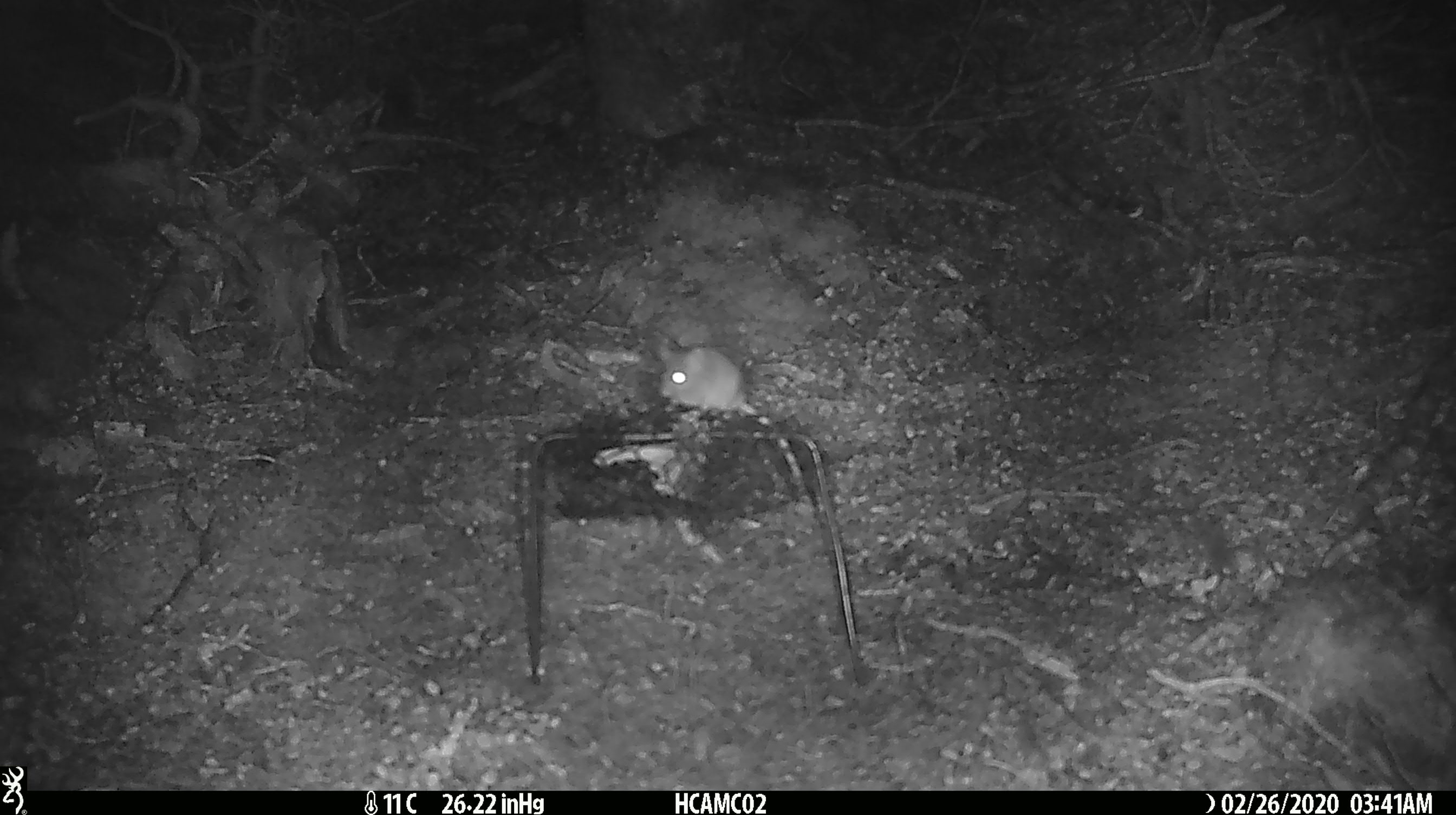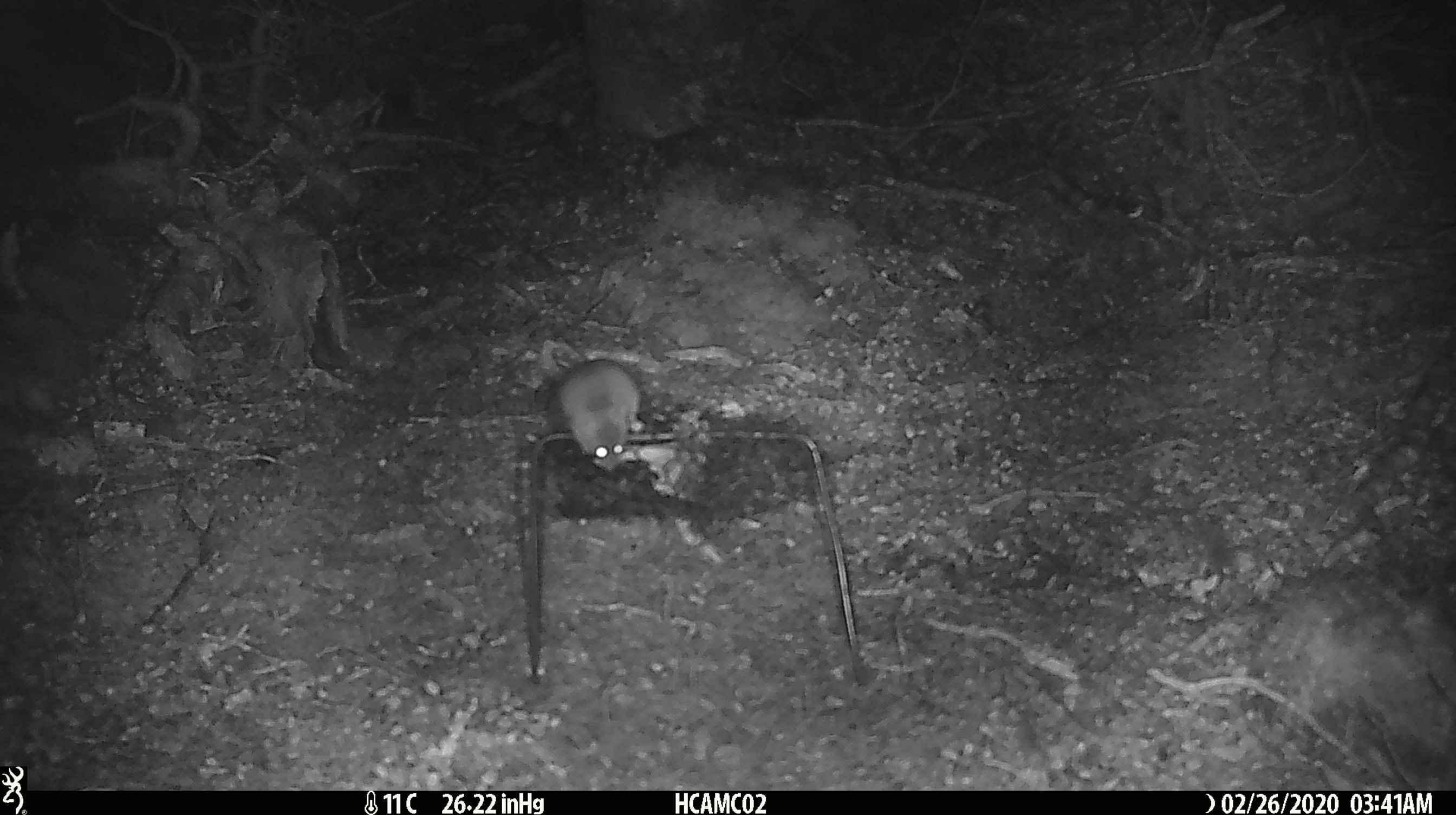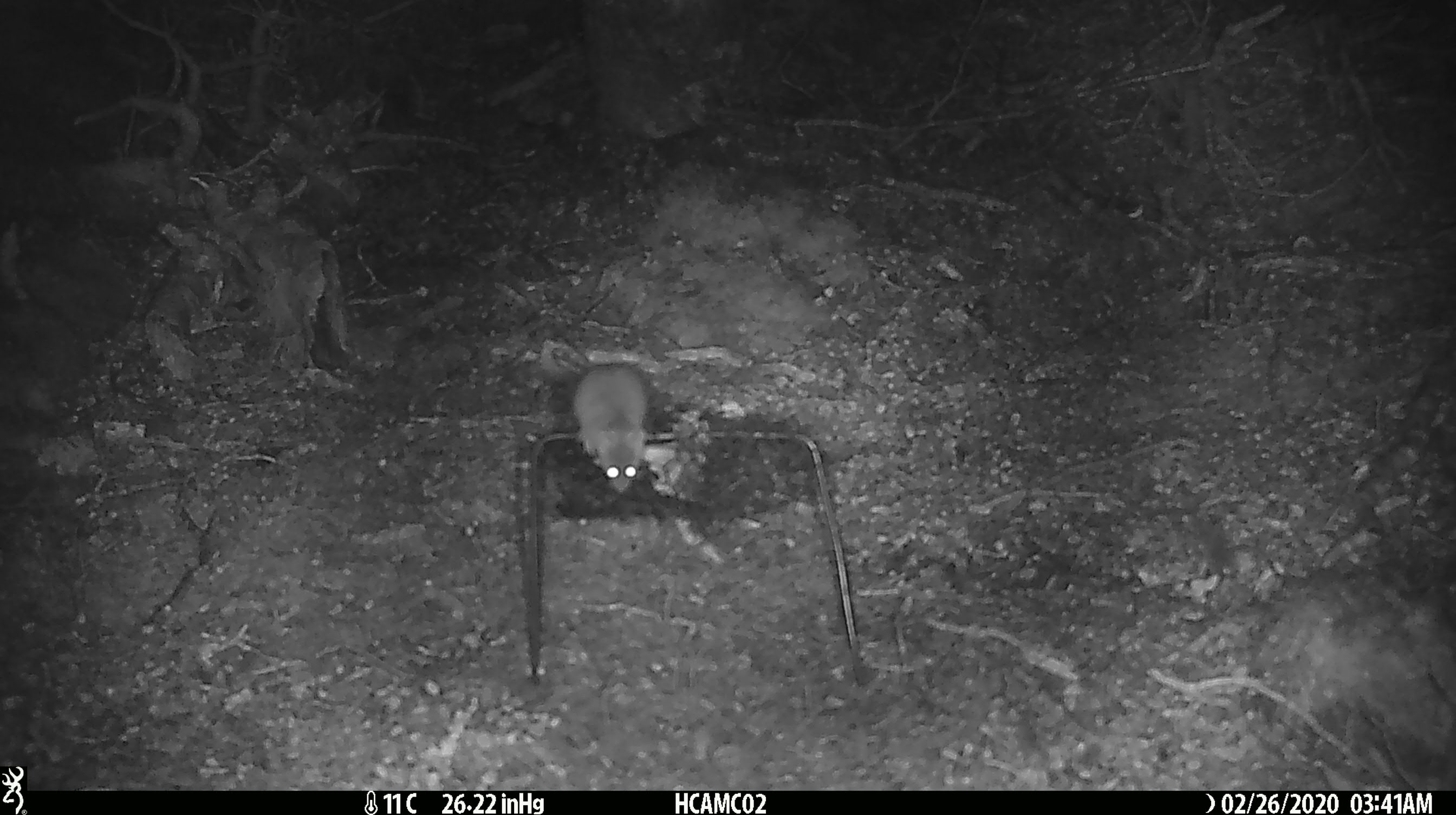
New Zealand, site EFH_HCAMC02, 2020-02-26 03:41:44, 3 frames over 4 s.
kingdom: Animalia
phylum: Chordata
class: Mammalia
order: Rodentia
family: Muridae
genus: Mus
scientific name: Mus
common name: mouse